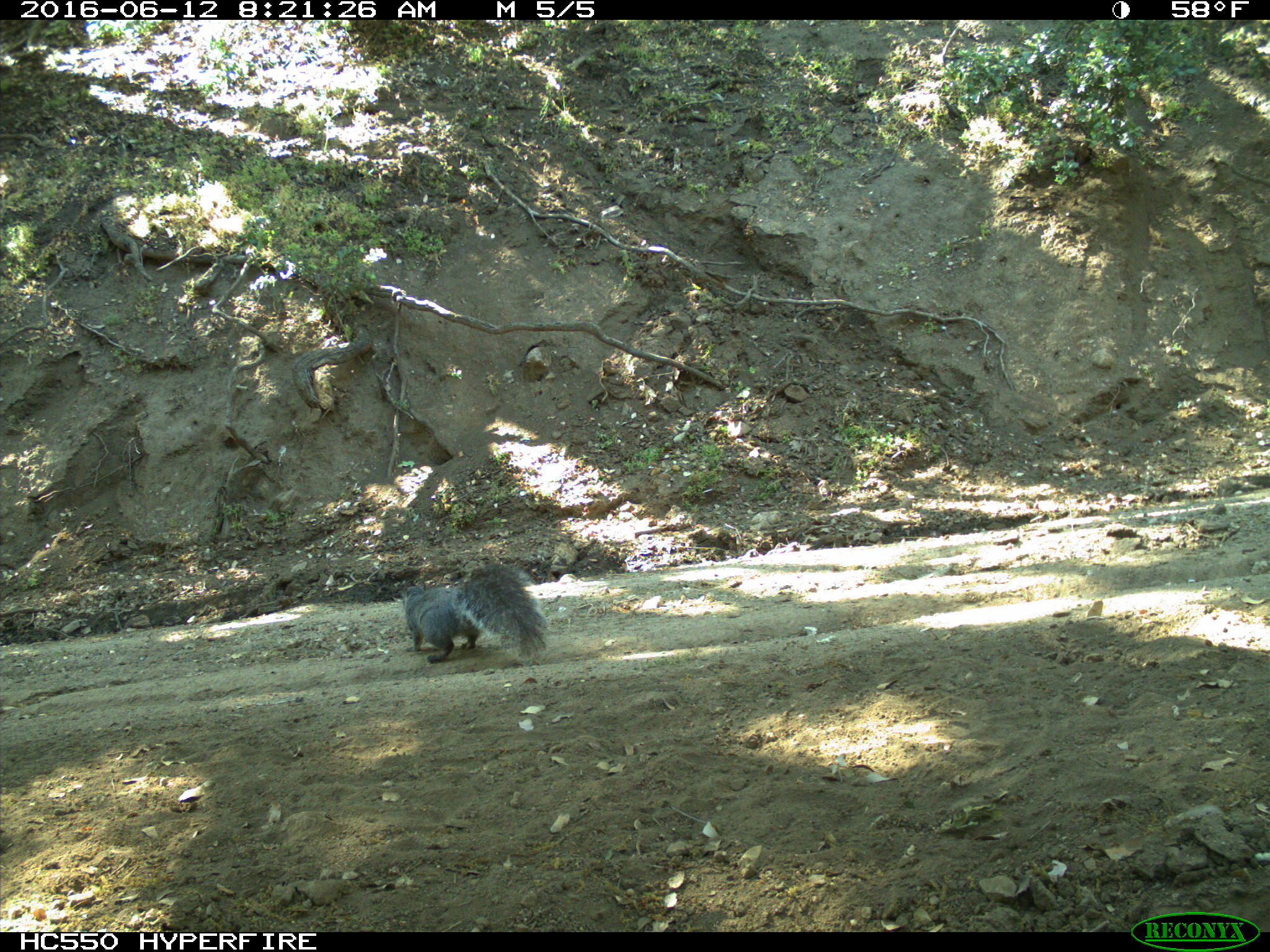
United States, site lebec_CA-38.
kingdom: Animalia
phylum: Chordata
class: Mammalia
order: Rodentia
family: Sciuridae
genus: Sciurus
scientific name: Sciurus carolinensis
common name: eastern gray squirrel